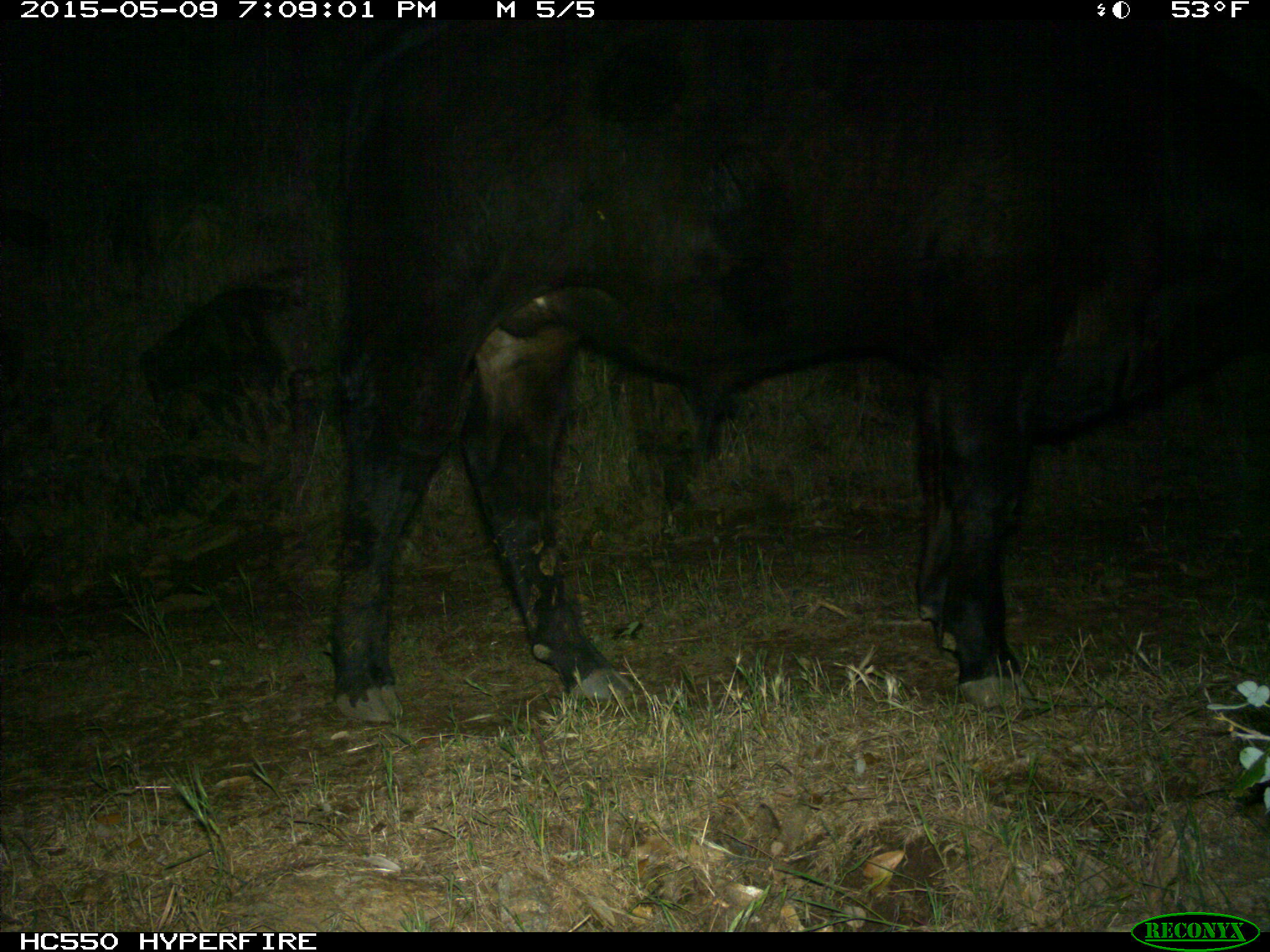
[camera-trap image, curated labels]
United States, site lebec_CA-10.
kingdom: Animalia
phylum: Chordata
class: Mammalia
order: Artiodactyla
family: Bovidae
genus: Bos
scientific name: Bos taurus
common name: domestic cow